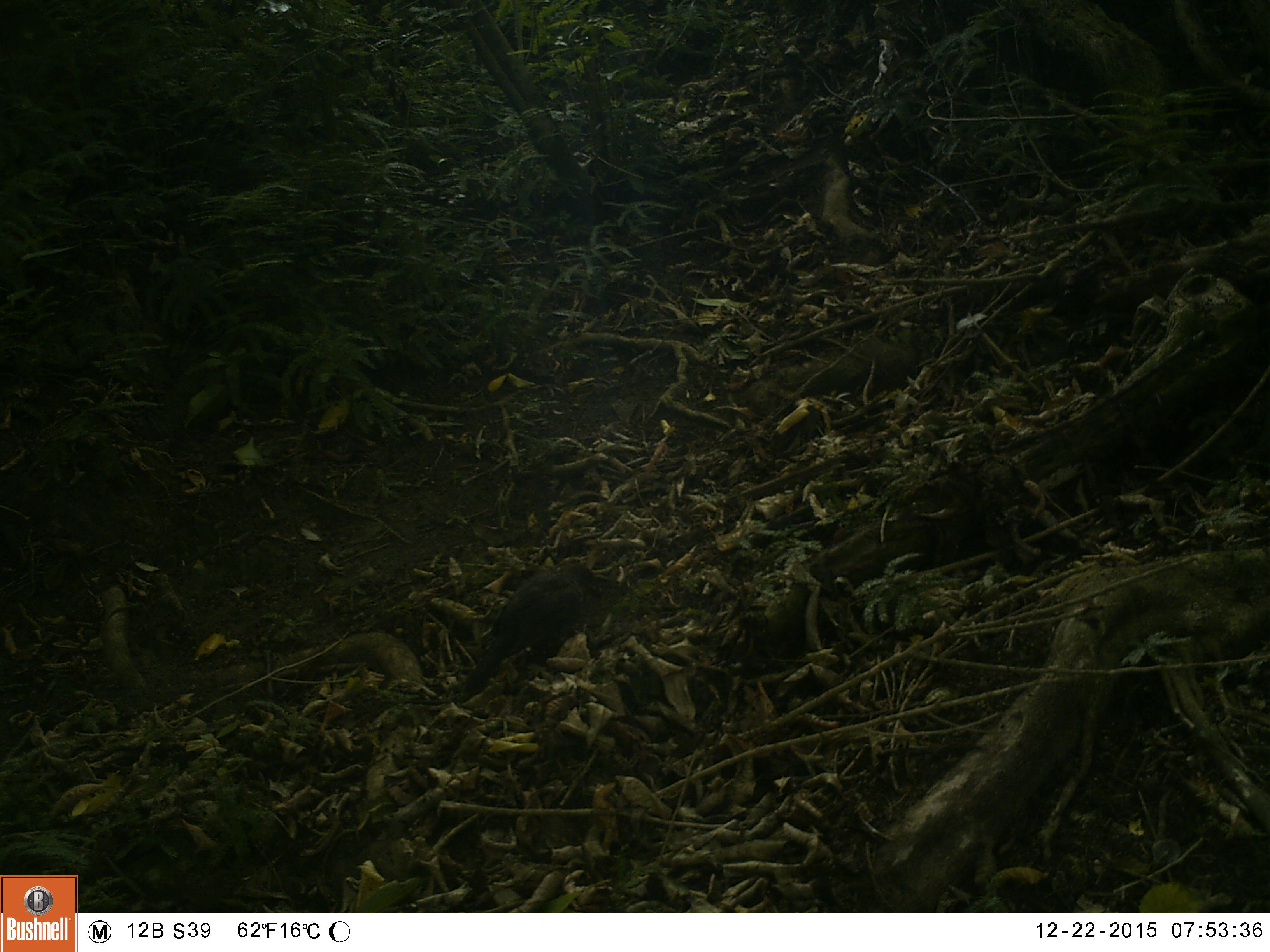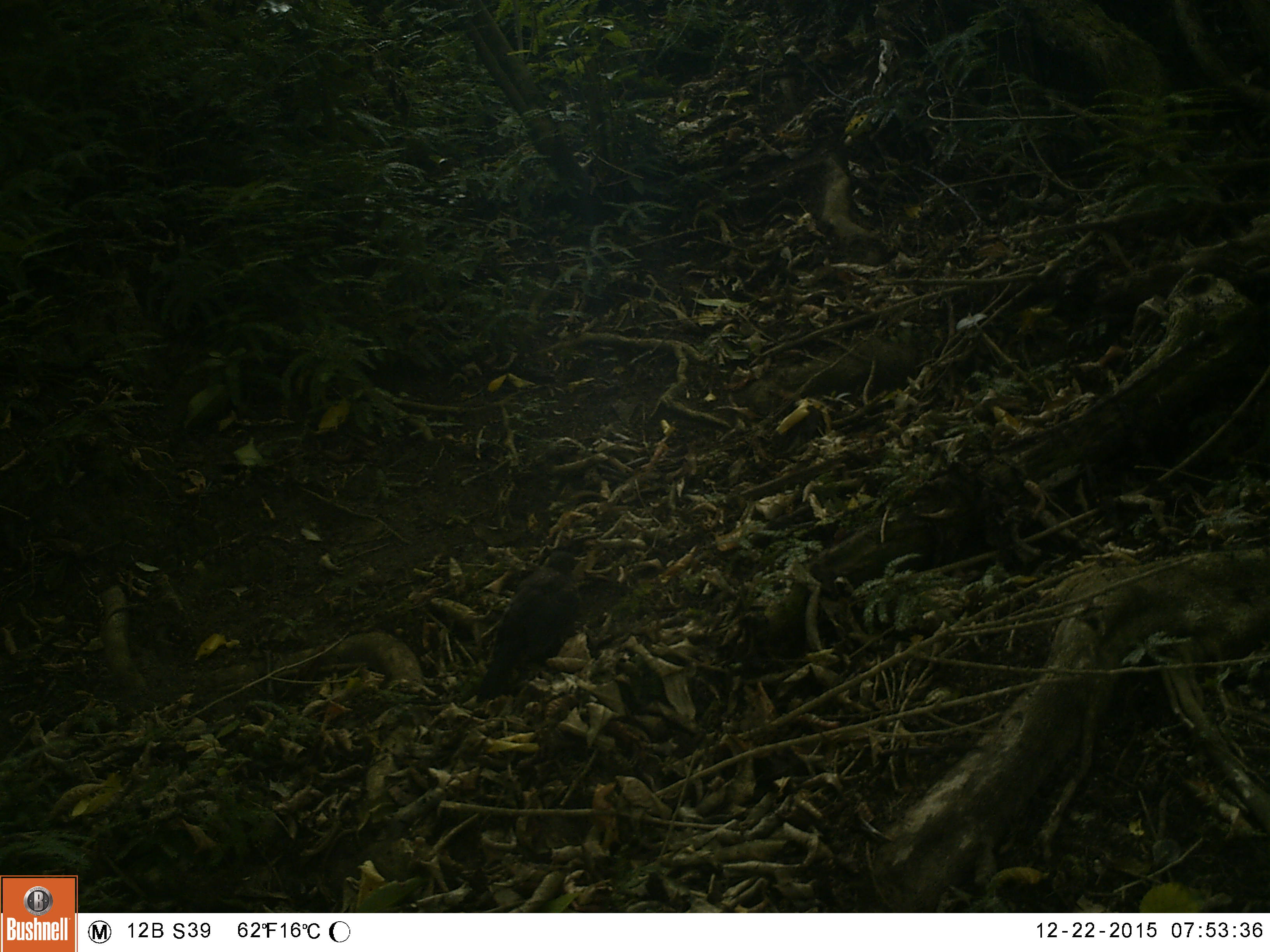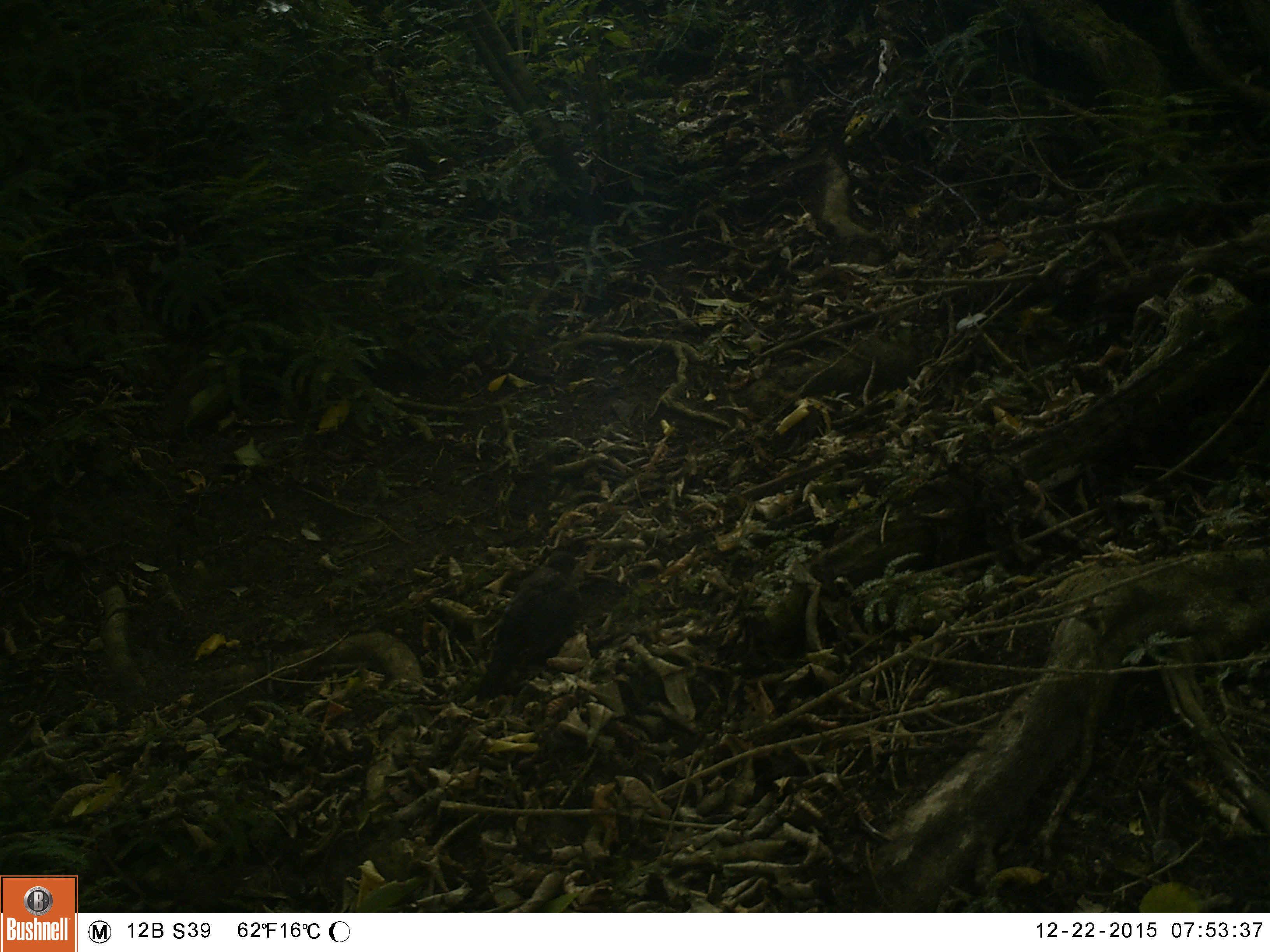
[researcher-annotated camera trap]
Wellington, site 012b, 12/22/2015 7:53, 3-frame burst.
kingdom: Animalia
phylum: Chordata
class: Aves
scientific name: Aves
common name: bird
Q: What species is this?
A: Bird (Aves).